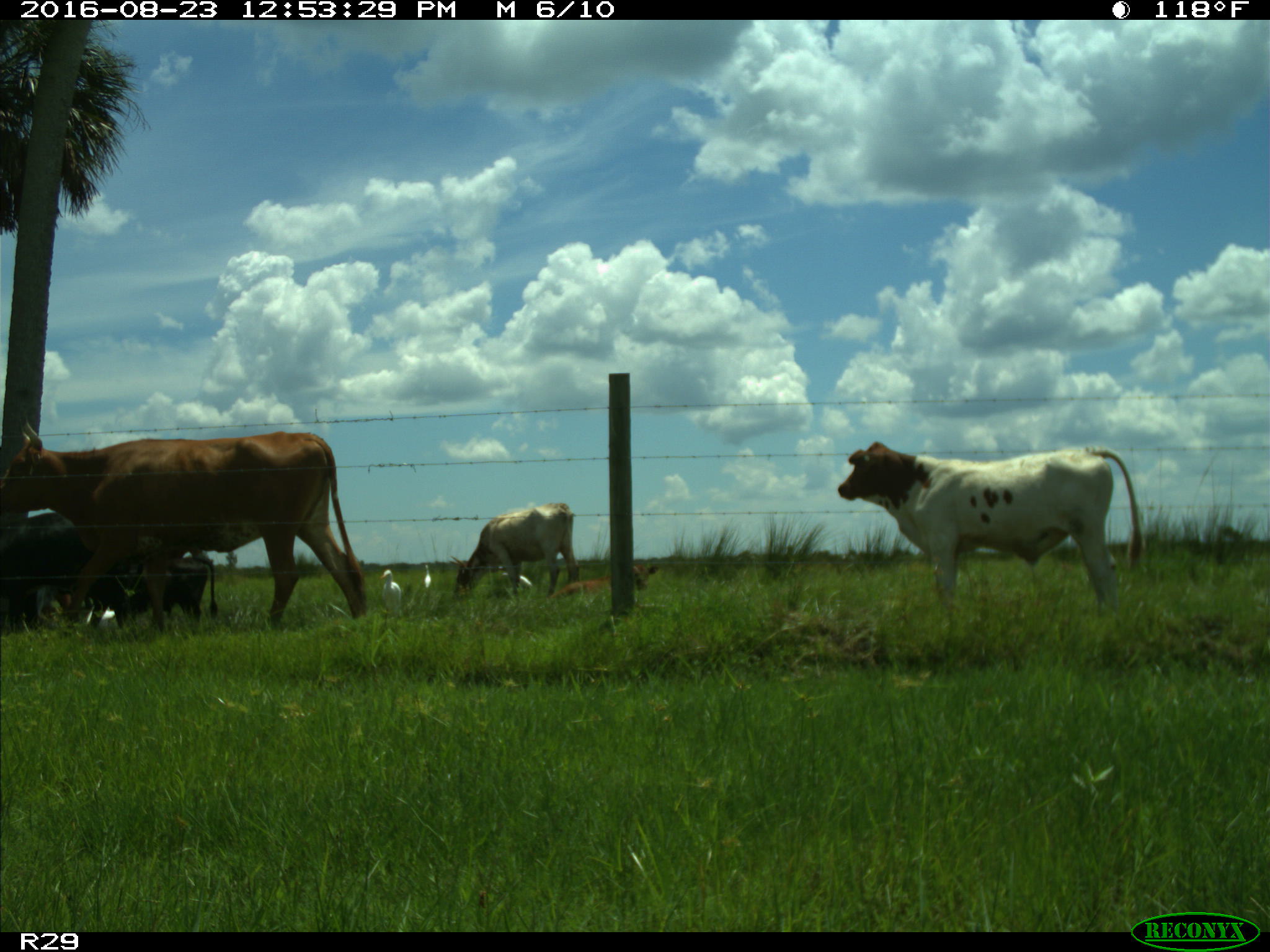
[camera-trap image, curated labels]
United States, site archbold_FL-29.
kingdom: Animalia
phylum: Chordata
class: Mammalia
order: Artiodactyla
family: Bovidae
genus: Bos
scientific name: Bos taurus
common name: domestic cow